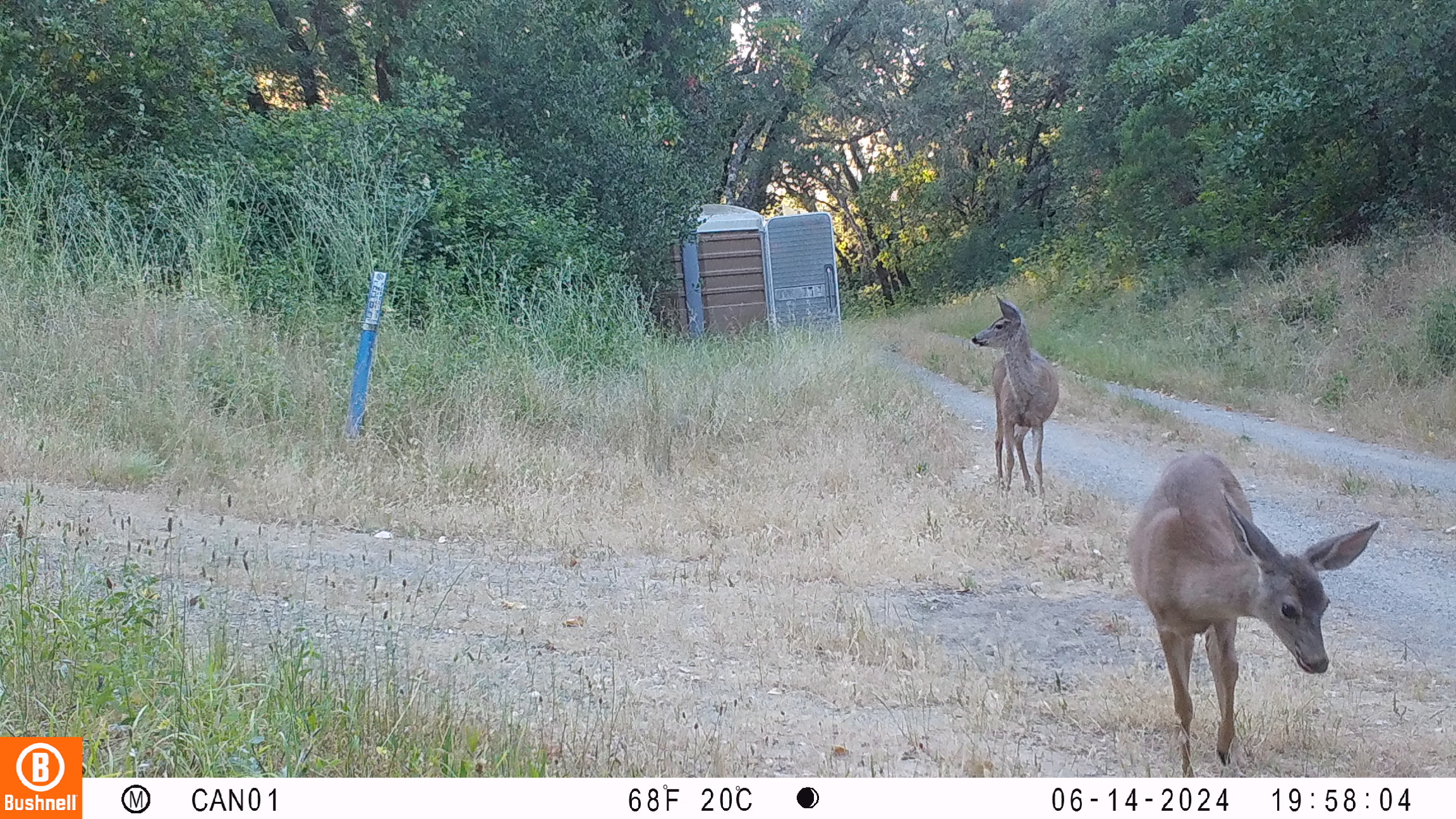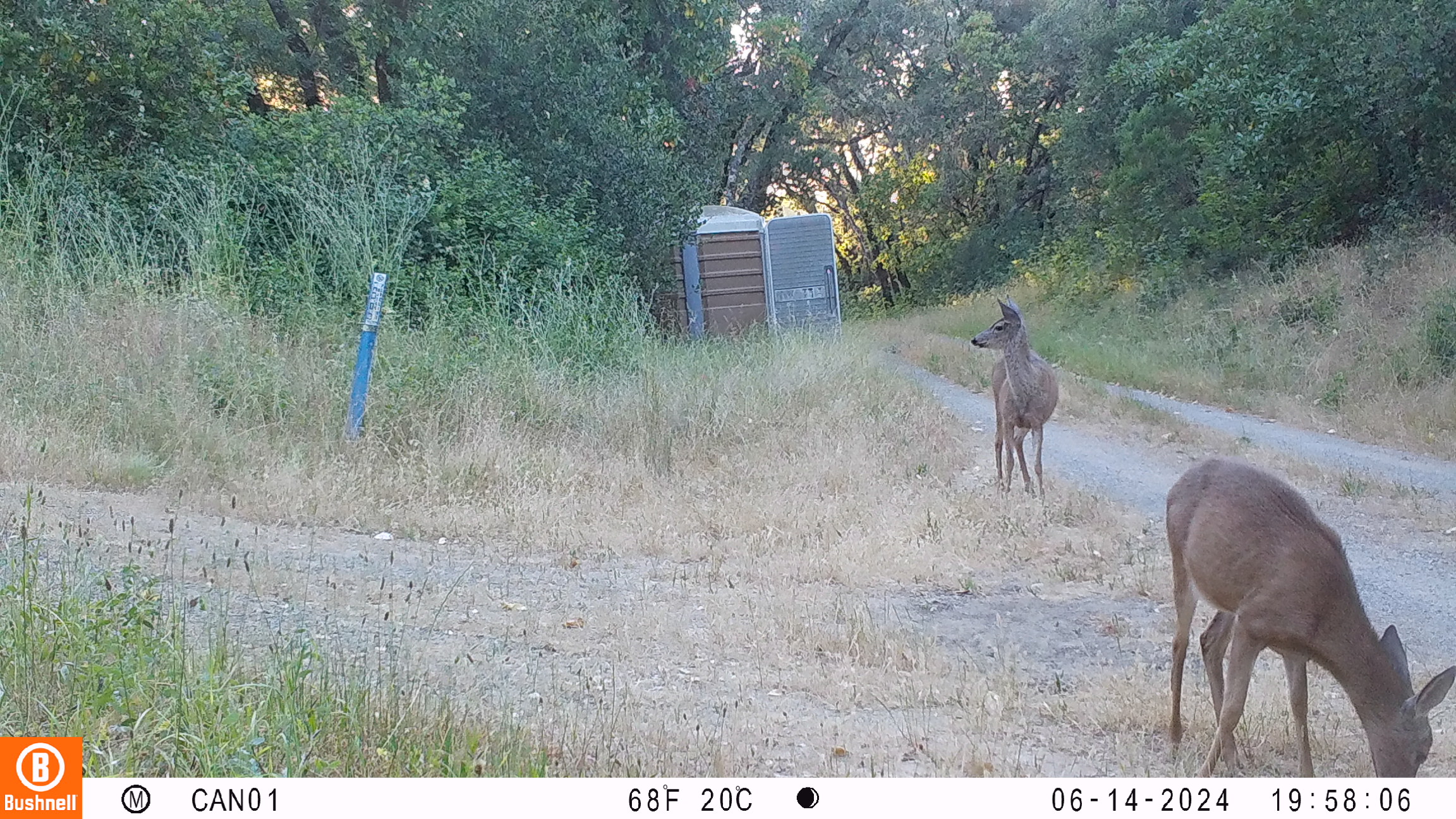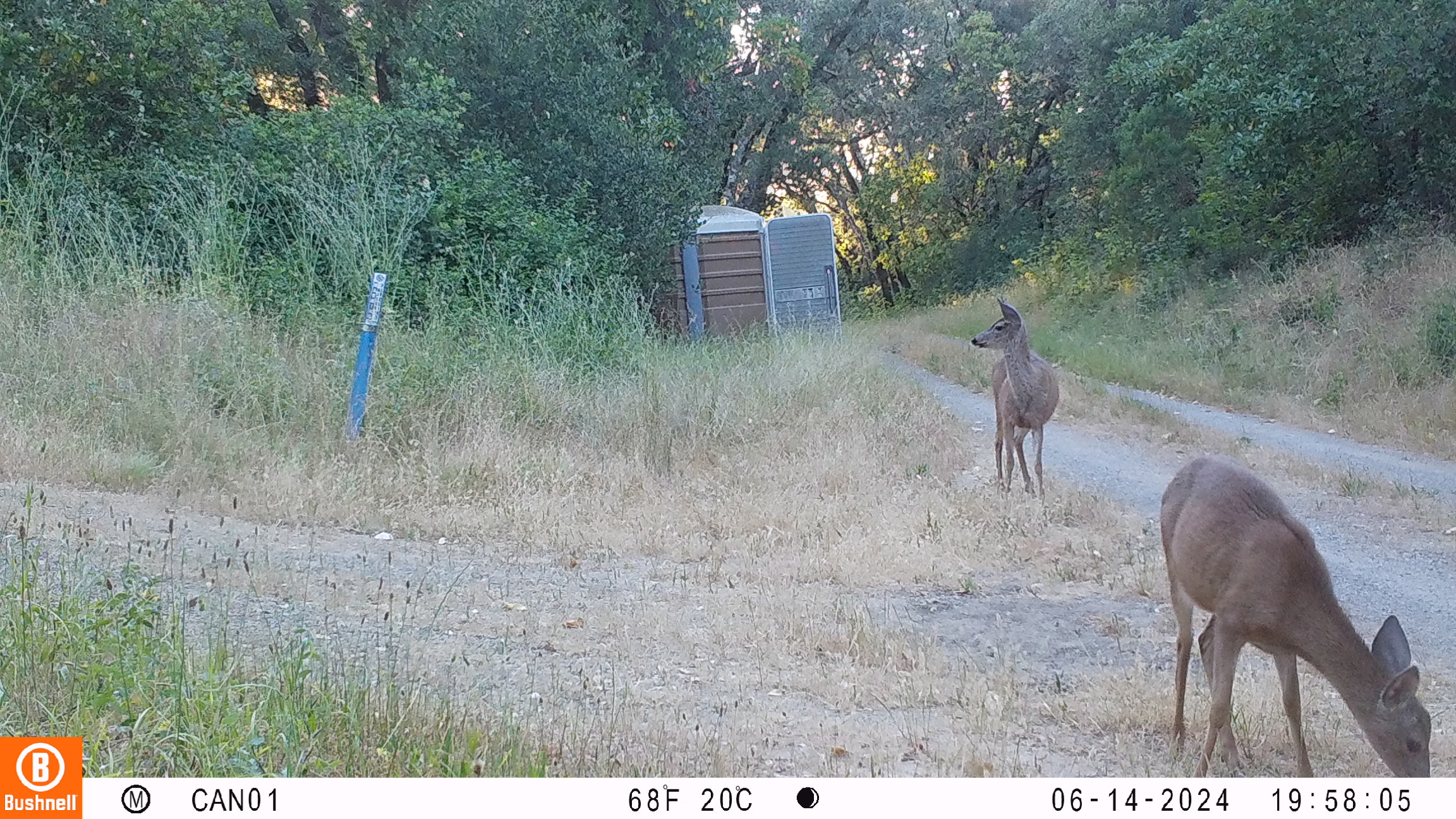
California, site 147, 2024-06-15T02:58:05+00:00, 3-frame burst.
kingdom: Animalia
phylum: Chordata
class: Mammalia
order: Artiodactyla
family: Cervidae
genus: Odocoileus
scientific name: Odocoileus hemionus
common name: mule deer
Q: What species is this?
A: Mule deer (Odocoileus hemionus).